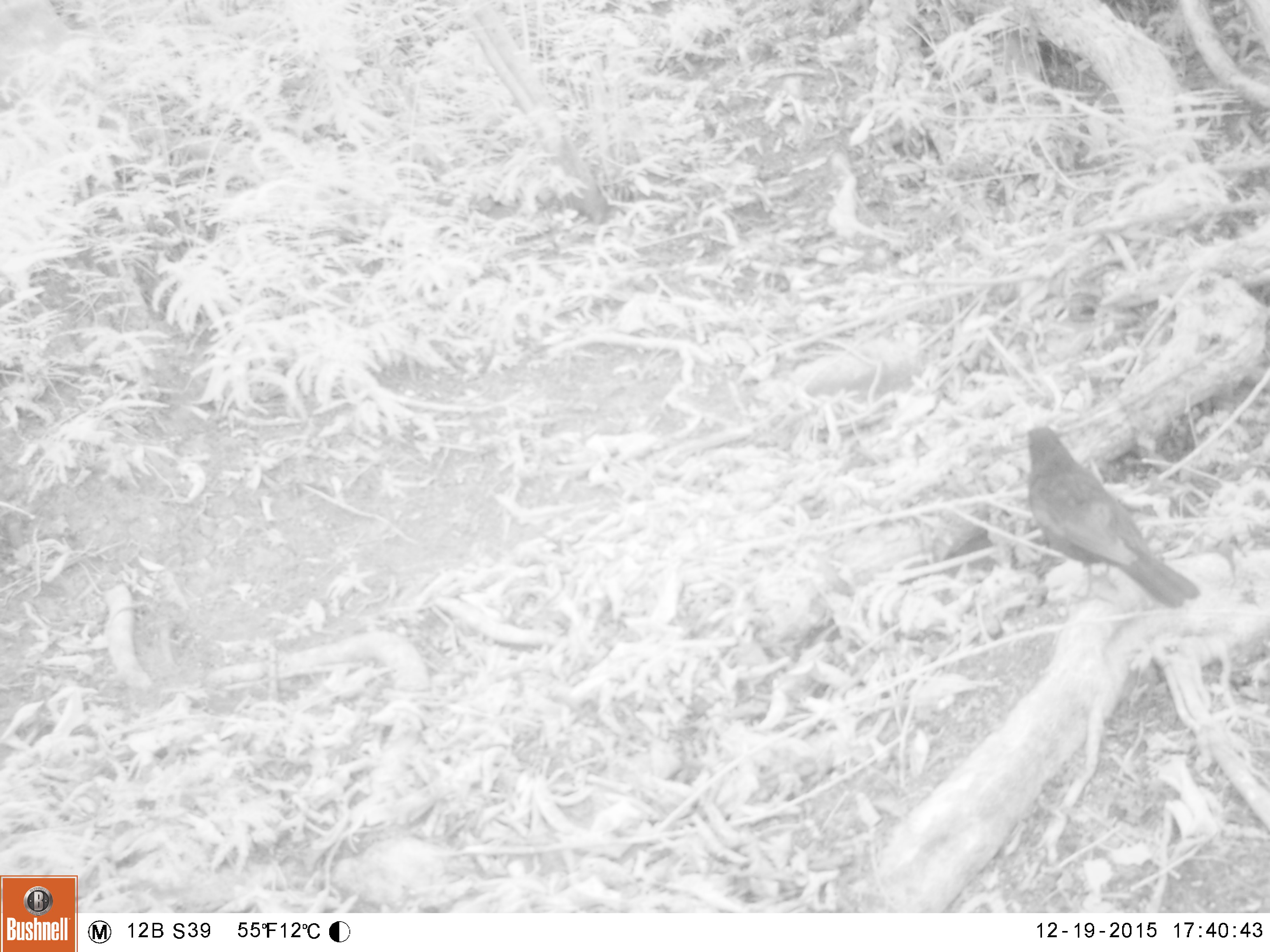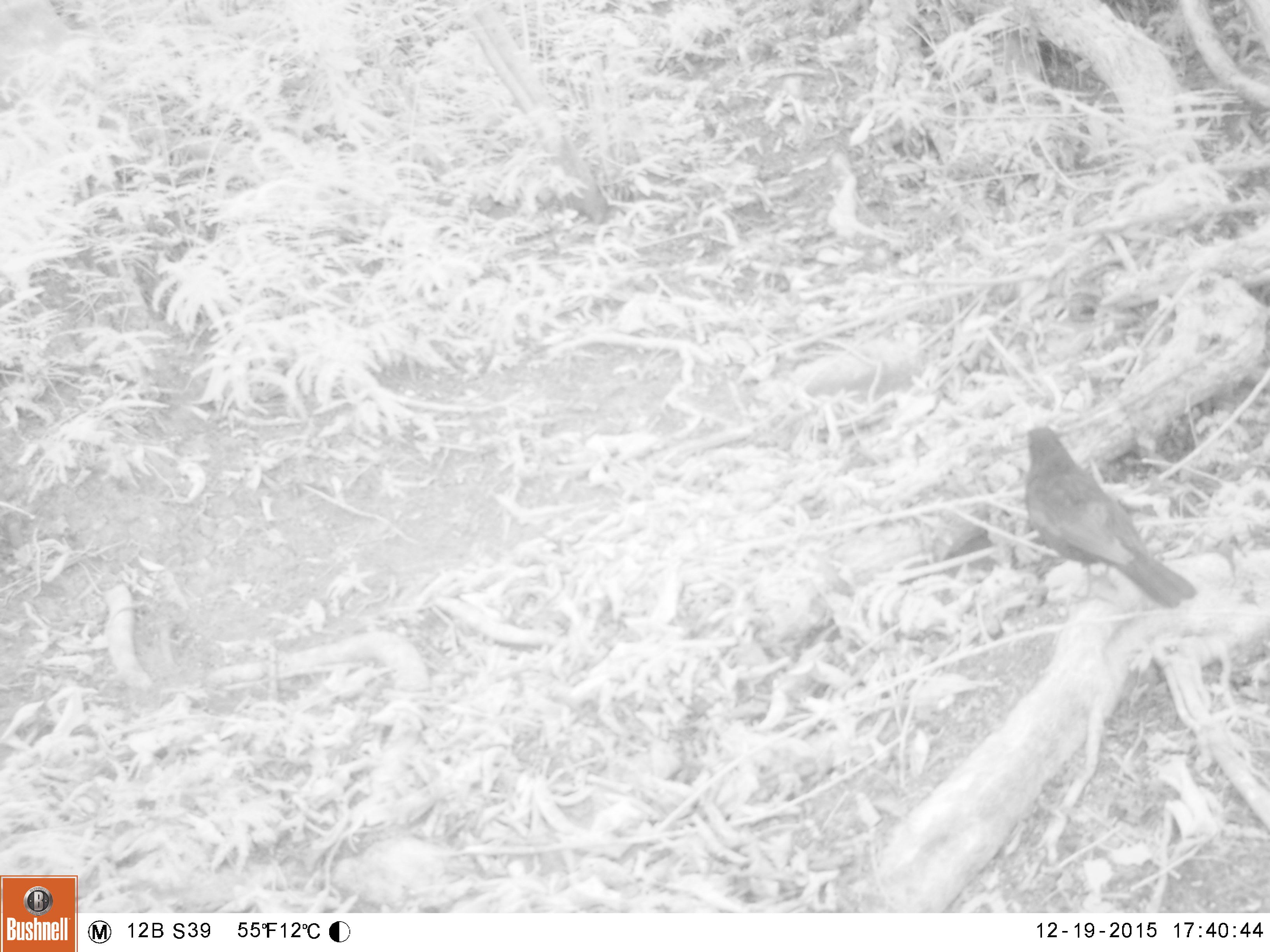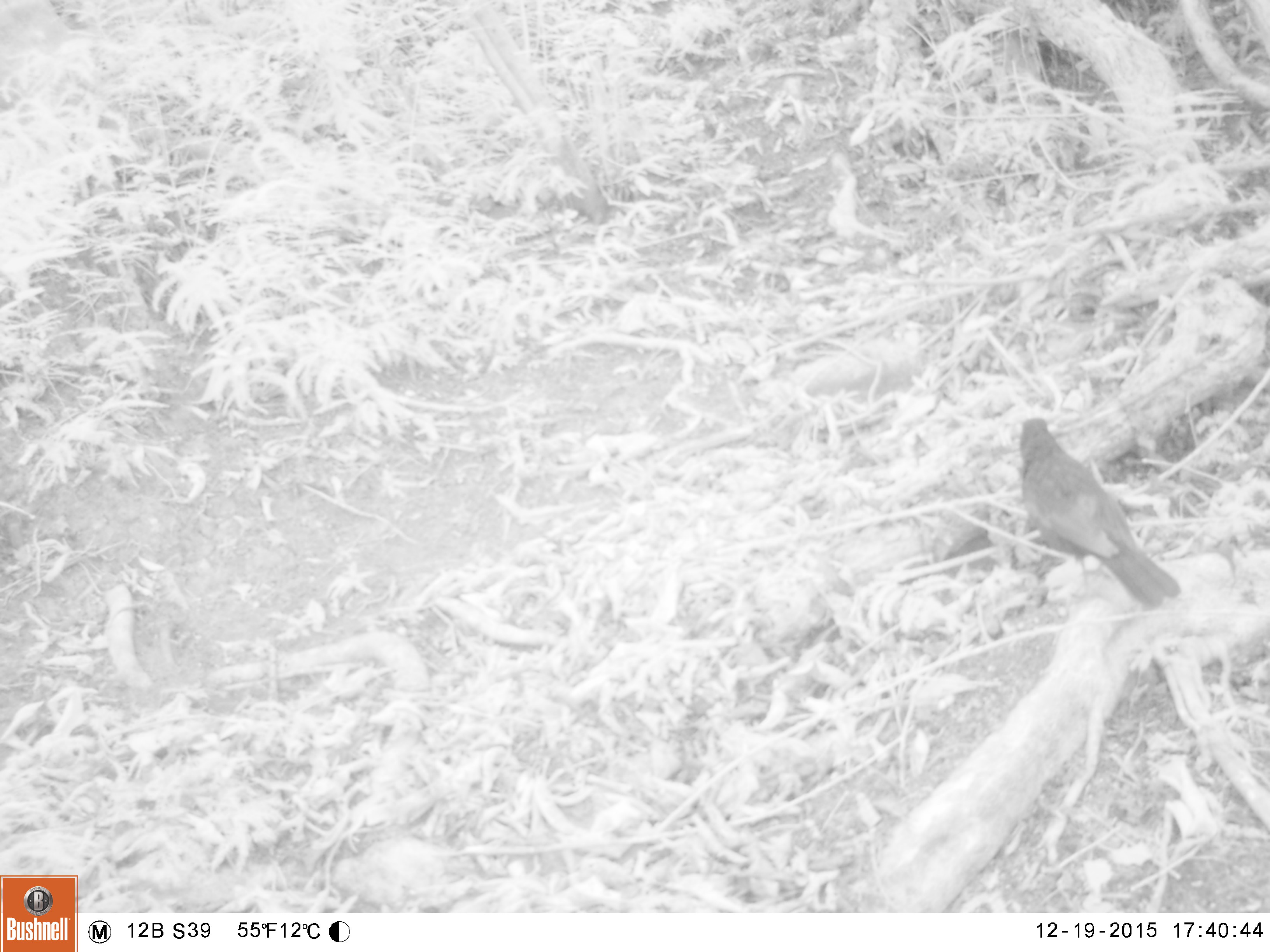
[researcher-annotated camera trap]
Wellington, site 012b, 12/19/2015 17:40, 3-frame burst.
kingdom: Animalia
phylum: Chordata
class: Aves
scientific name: Aves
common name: bird